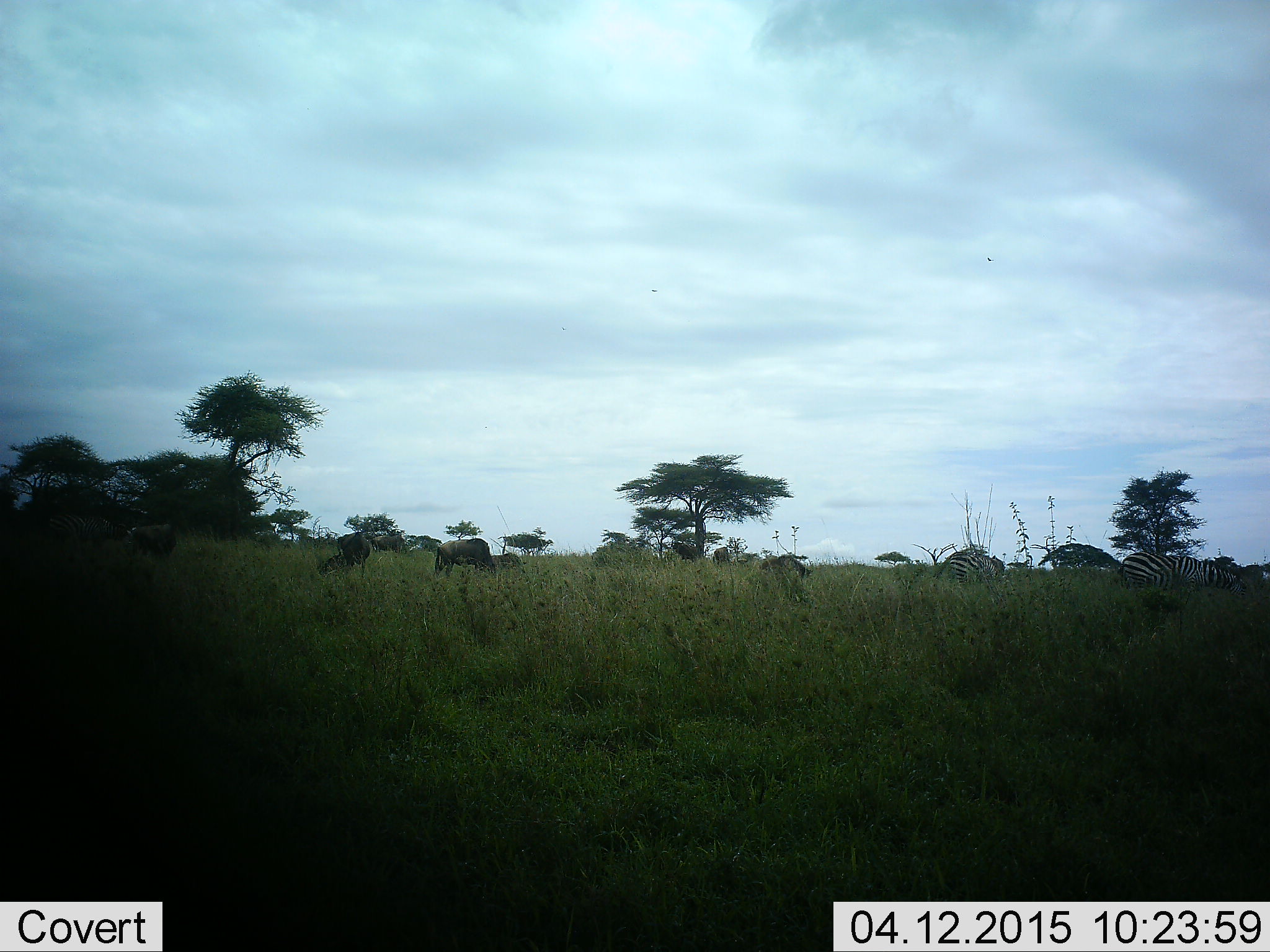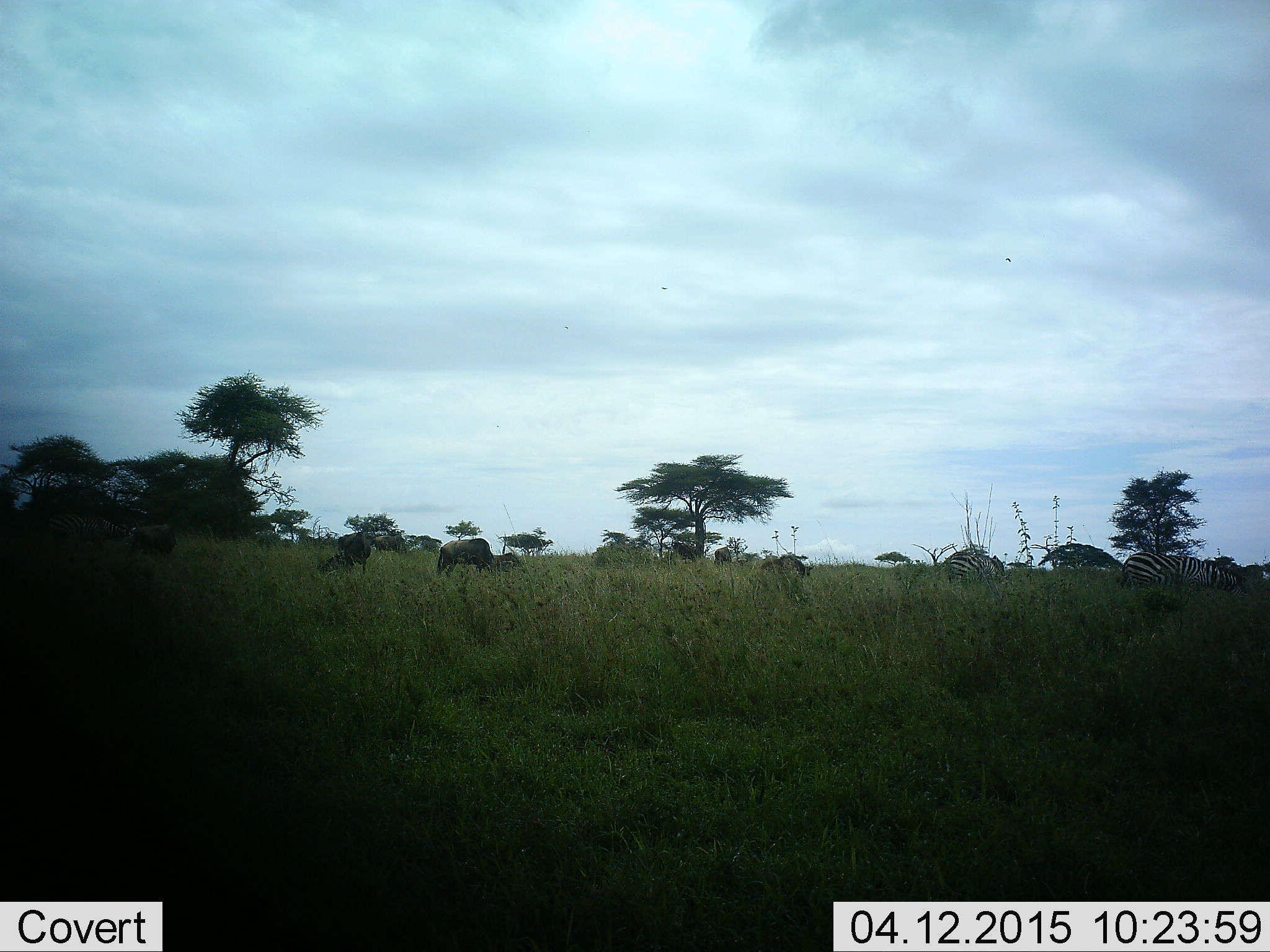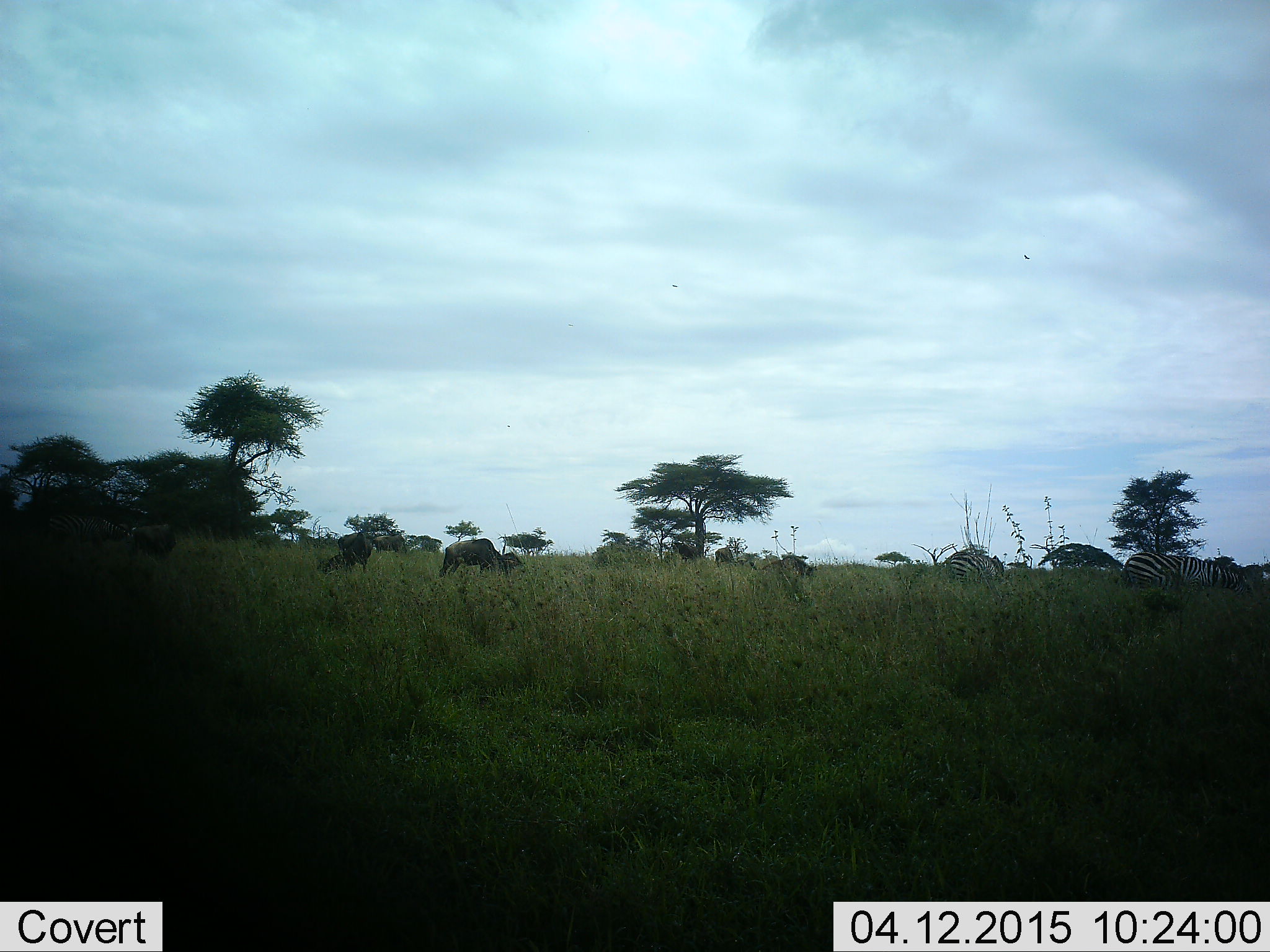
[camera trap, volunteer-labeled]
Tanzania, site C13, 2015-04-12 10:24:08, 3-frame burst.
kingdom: Animalia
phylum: Chordata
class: Mammalia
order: Artiodactyla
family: Bovidae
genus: Connochaetes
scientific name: Connochaetes taurinus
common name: blue wildebeest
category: wildebeest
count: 5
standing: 15%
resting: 15%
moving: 8%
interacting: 0%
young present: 8%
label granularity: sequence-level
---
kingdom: Animalia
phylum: Chordata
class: Mammalia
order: Perissodactyla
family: Equidae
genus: Equus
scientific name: Equus quagga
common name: plains zebra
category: zebra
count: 2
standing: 27%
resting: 0%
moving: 13%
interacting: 0%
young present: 0%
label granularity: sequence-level